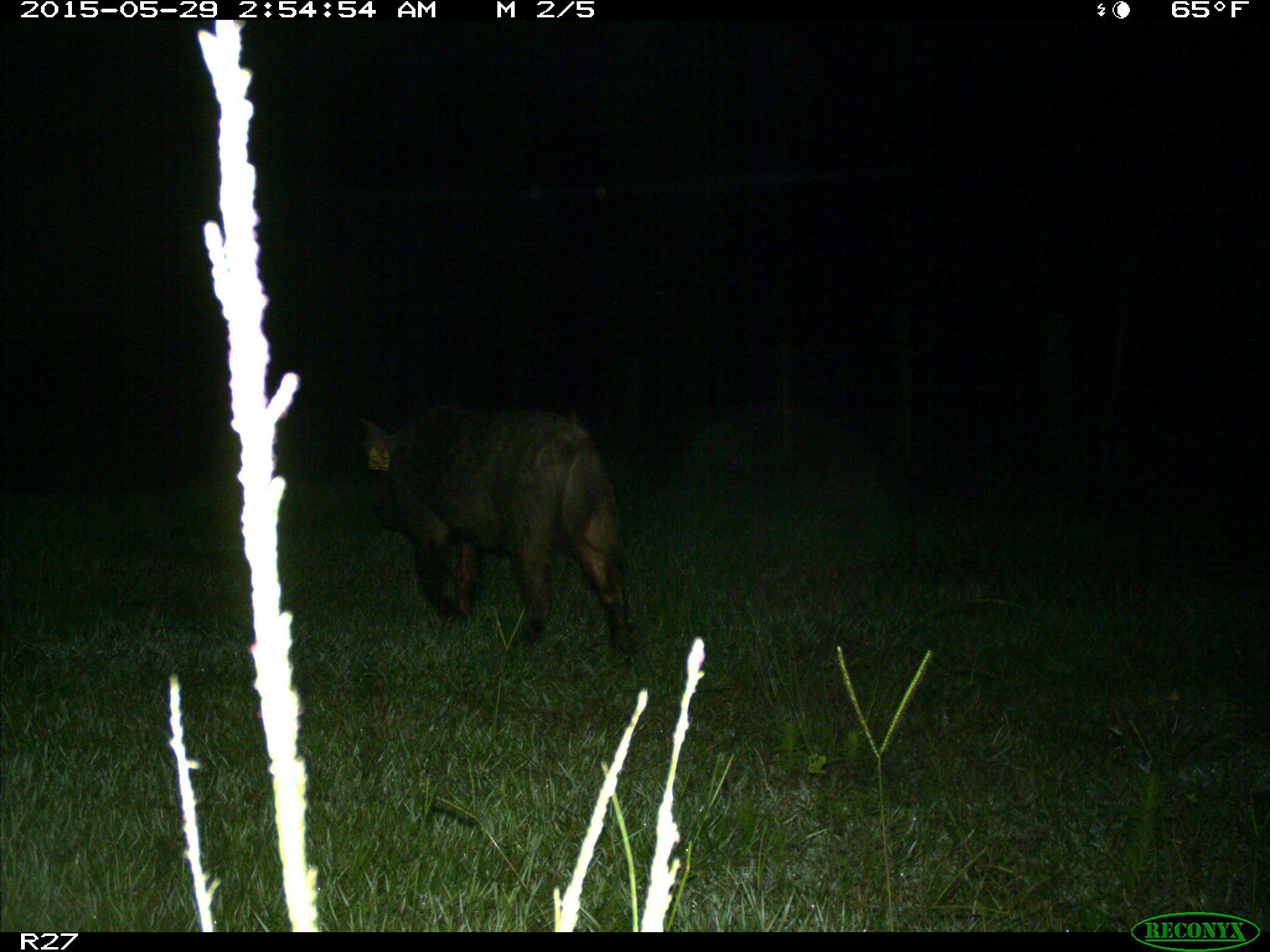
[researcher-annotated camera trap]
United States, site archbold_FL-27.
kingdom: Animalia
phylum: Chordata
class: Mammalia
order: Artiodactyla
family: Suidae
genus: Sus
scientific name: Sus scrofa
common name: wild boar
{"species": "Sus scrofa (wild boar)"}